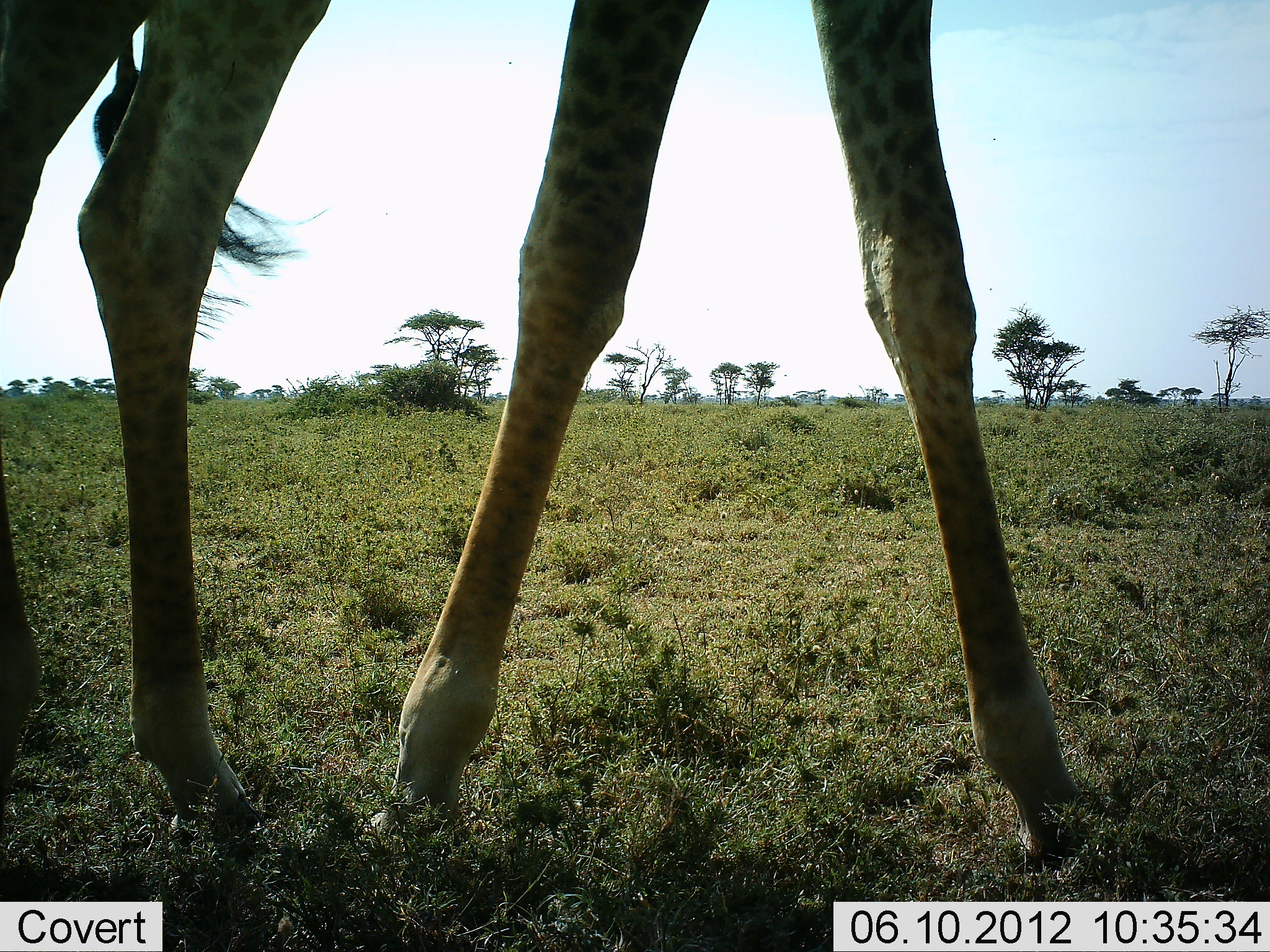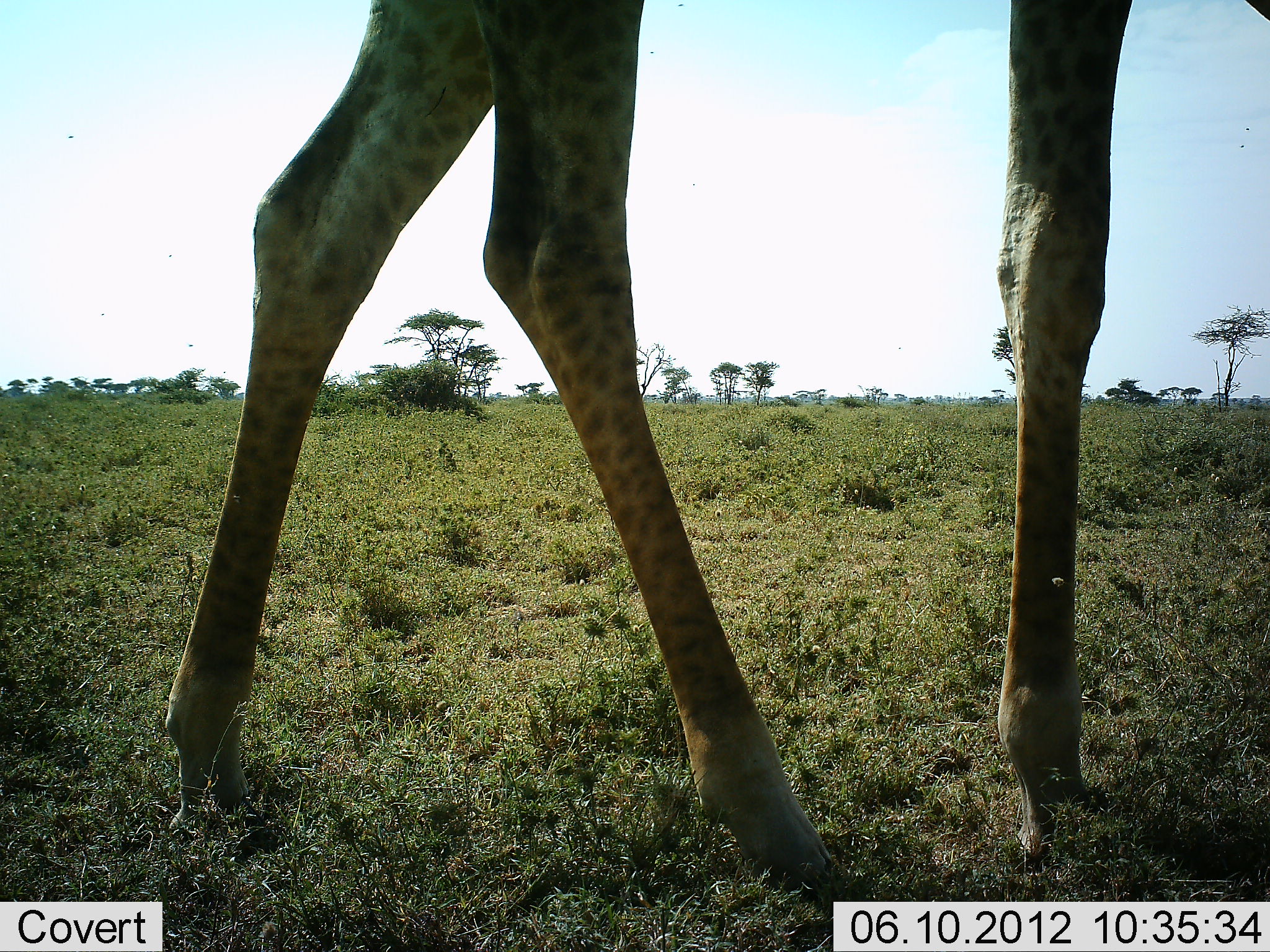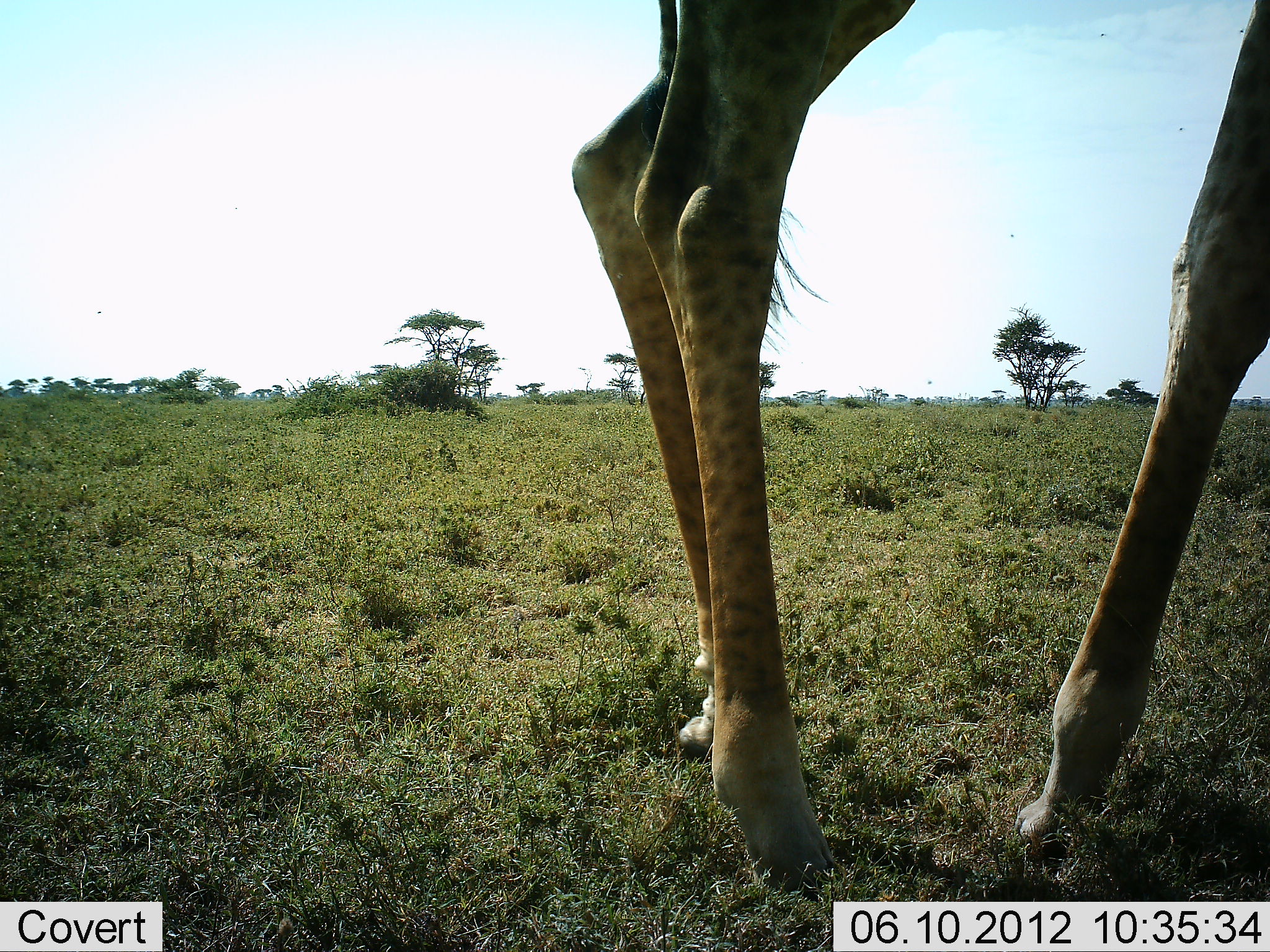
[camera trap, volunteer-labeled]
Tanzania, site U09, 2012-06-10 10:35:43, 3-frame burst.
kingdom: Animalia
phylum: Chordata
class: Mammalia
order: Artiodactyla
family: Giraffidae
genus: Giraffa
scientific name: Giraffa camelopardalis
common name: giraffe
Giraffe (Giraffa camelopardalis), count 1. Behavior (volunteer vote fractions): standing 0%, resting 0%, moving 100%, interacting 0%. Young present (vote fraction): 0%. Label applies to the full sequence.